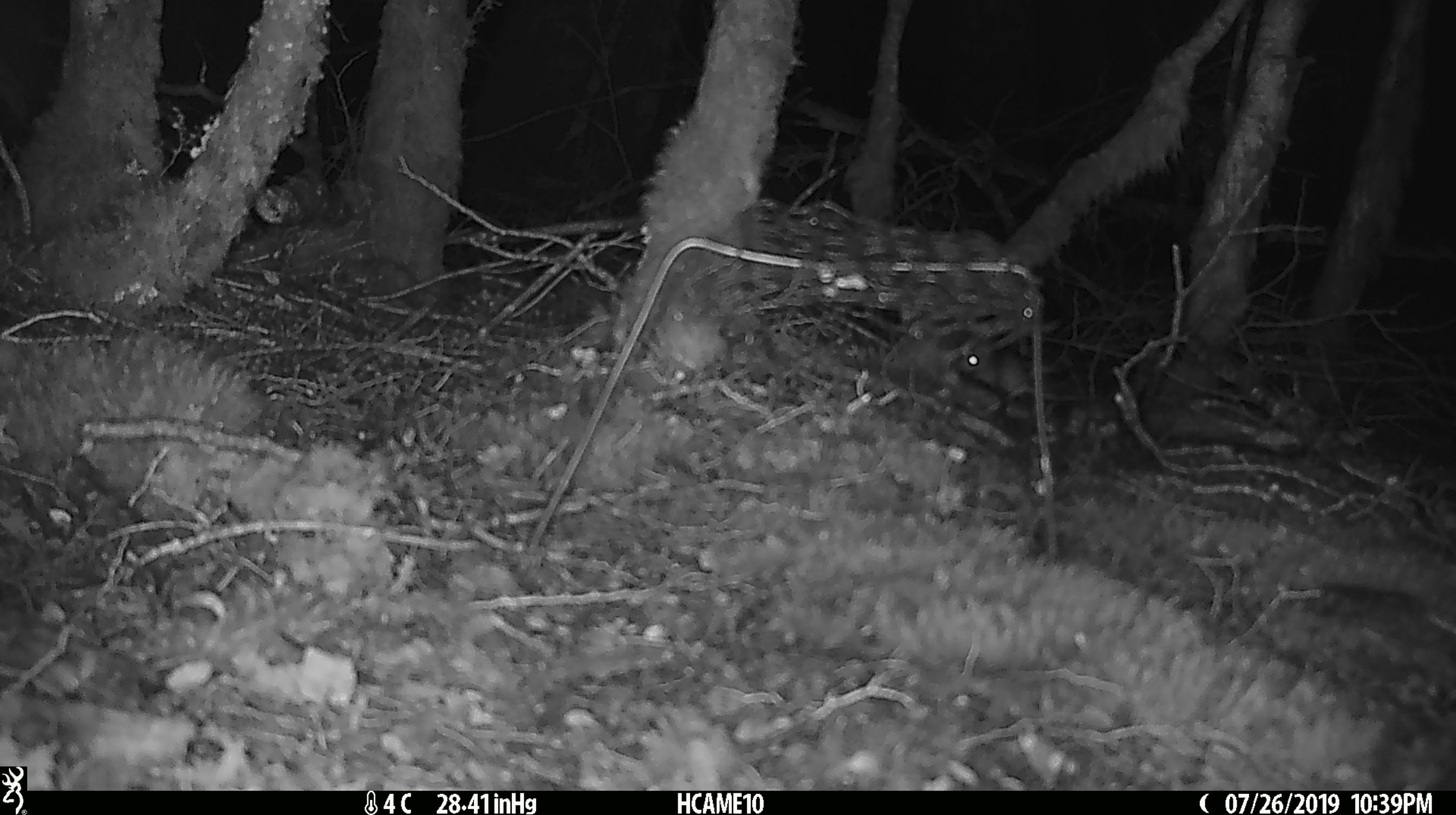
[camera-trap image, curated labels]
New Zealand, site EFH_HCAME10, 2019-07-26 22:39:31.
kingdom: Animalia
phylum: Chordata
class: Mammalia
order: Rodentia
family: Muridae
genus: Mus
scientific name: Mus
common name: mouse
Mouse (Mus).